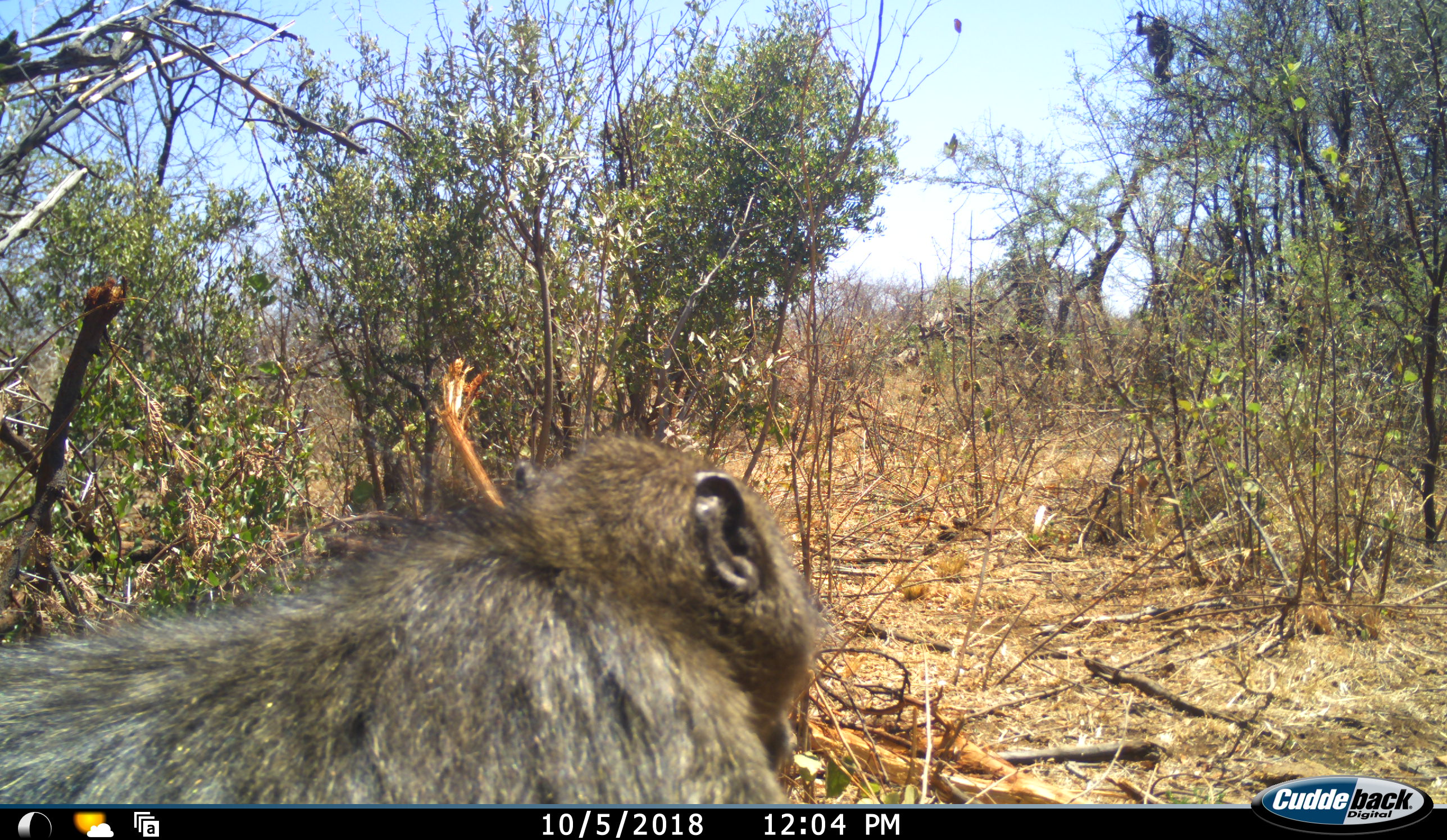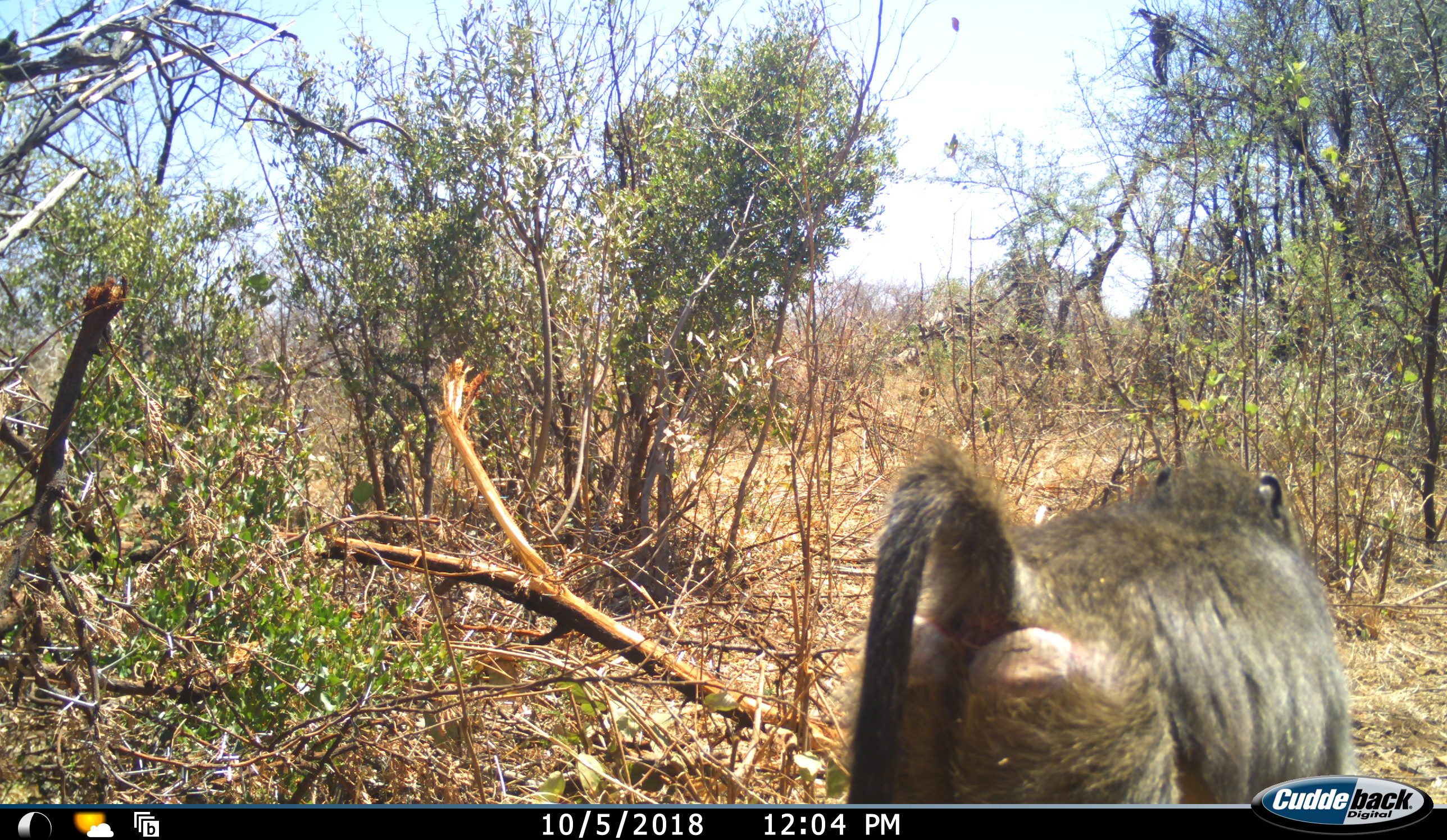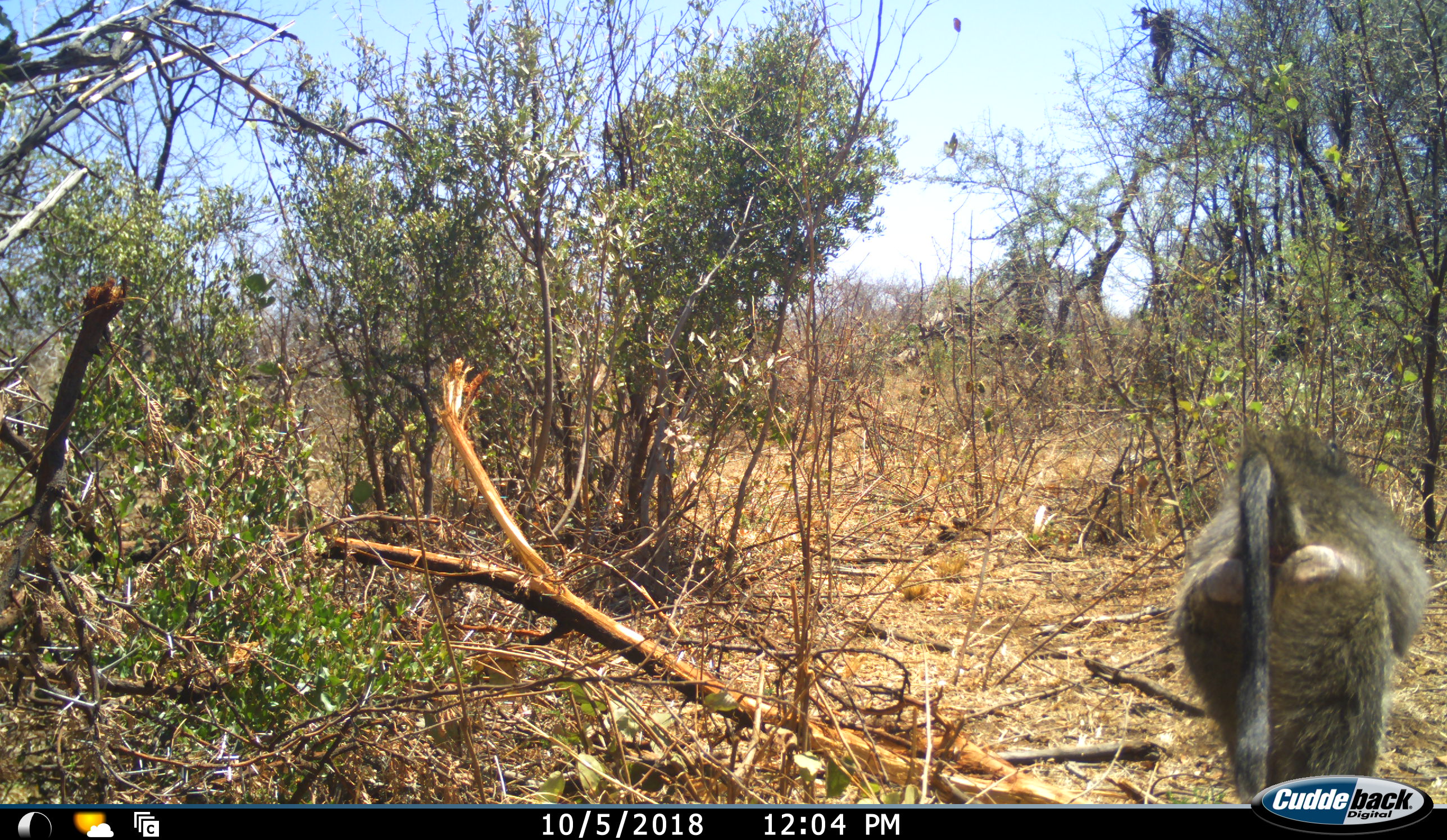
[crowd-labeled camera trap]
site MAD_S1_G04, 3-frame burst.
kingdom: Animalia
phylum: Chordata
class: Mammalia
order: Primates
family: Cercopithecidae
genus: Papio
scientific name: Papio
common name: baboon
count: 1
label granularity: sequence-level